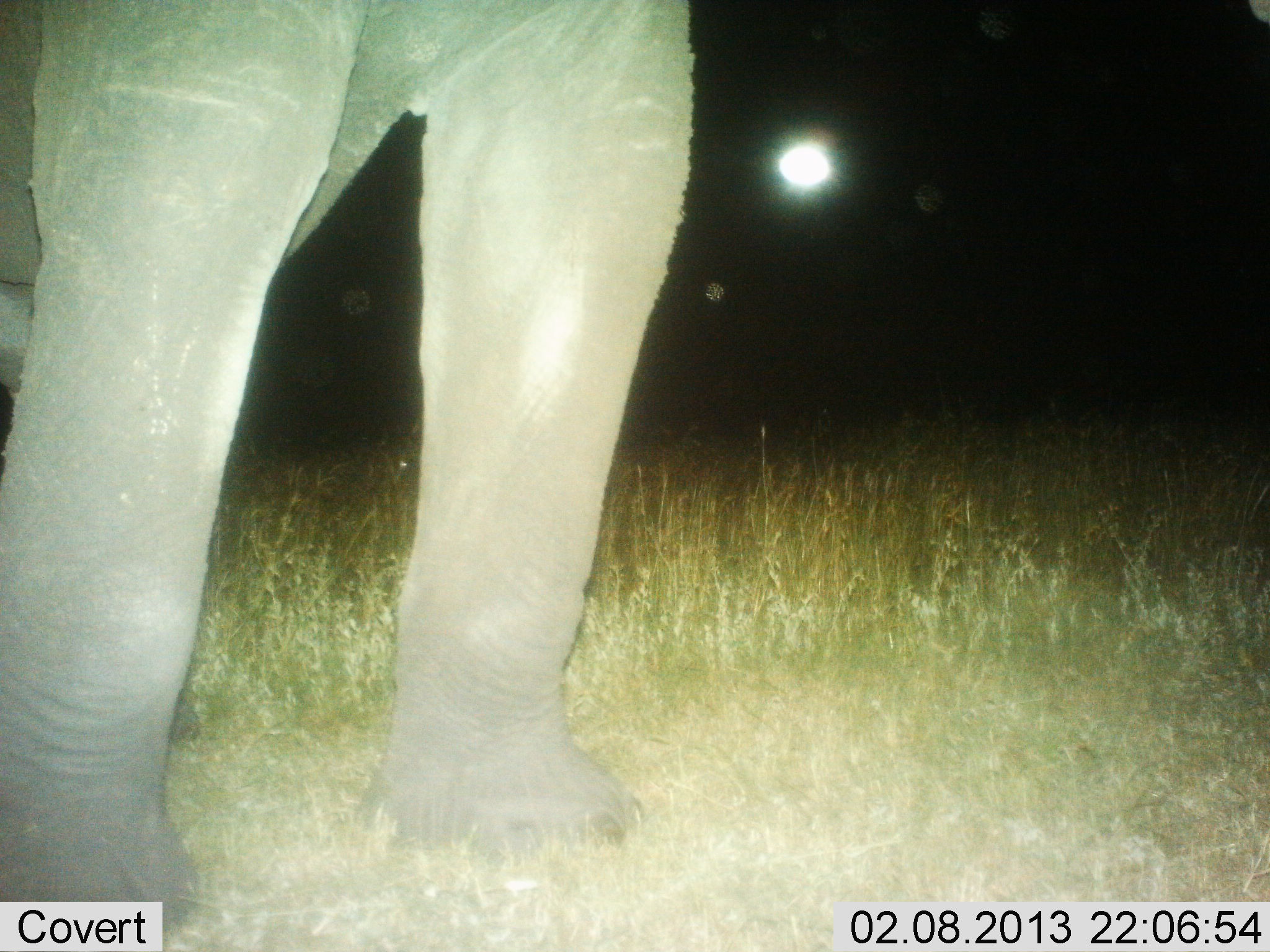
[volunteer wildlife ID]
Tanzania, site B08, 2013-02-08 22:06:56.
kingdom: Animalia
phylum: Chordata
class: Mammalia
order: Proboscidea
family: Elephantidae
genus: Loxodonta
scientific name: Loxodonta africana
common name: african bush elephant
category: elephant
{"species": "elephant (african bush elephant) (Loxodonta africana)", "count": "1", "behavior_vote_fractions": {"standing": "100%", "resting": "0%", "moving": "0%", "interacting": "0%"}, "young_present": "0%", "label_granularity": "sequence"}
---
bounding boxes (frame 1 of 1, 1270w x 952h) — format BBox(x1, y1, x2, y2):
animal: BBox(1, 0, 693, 951)